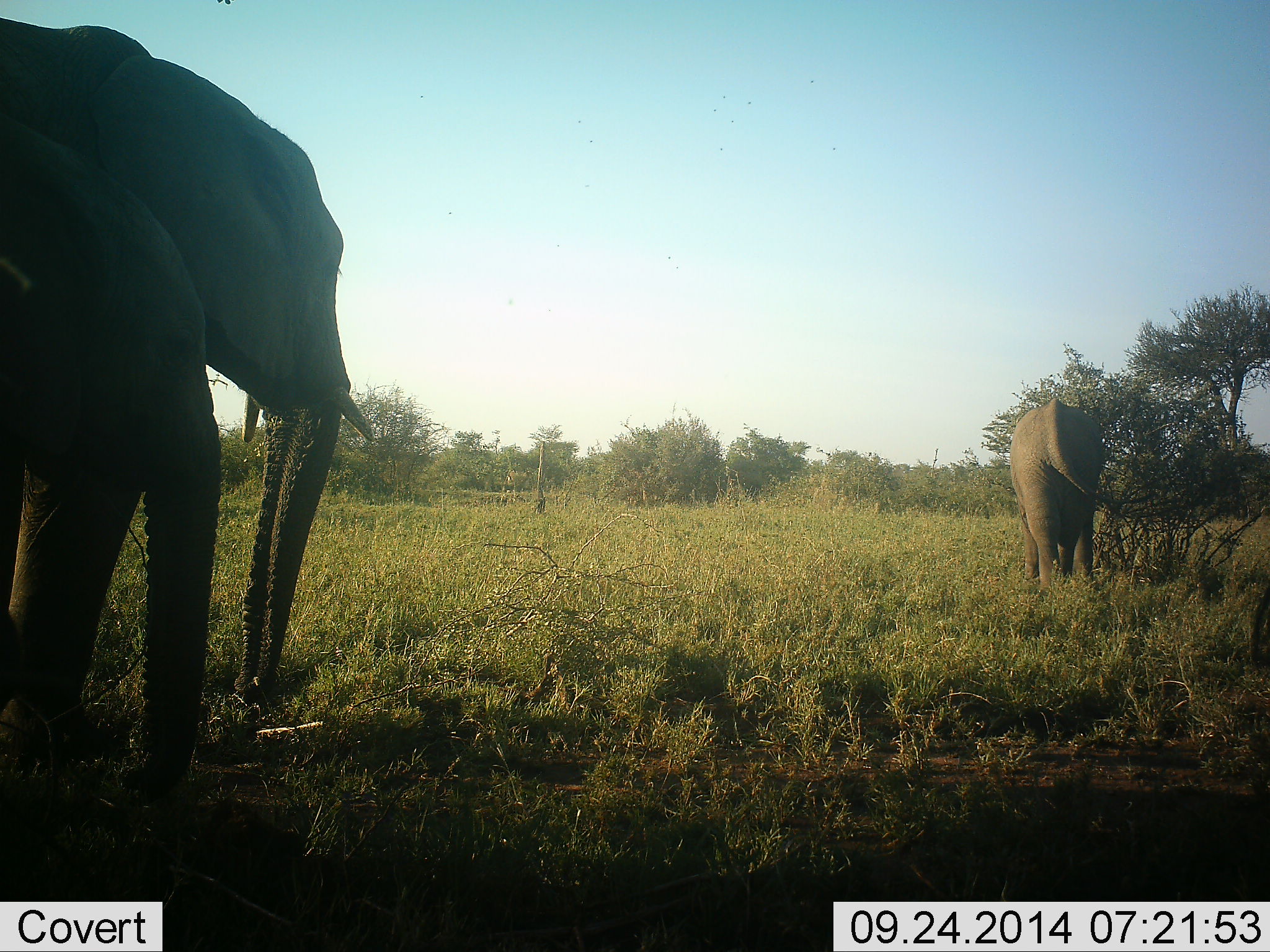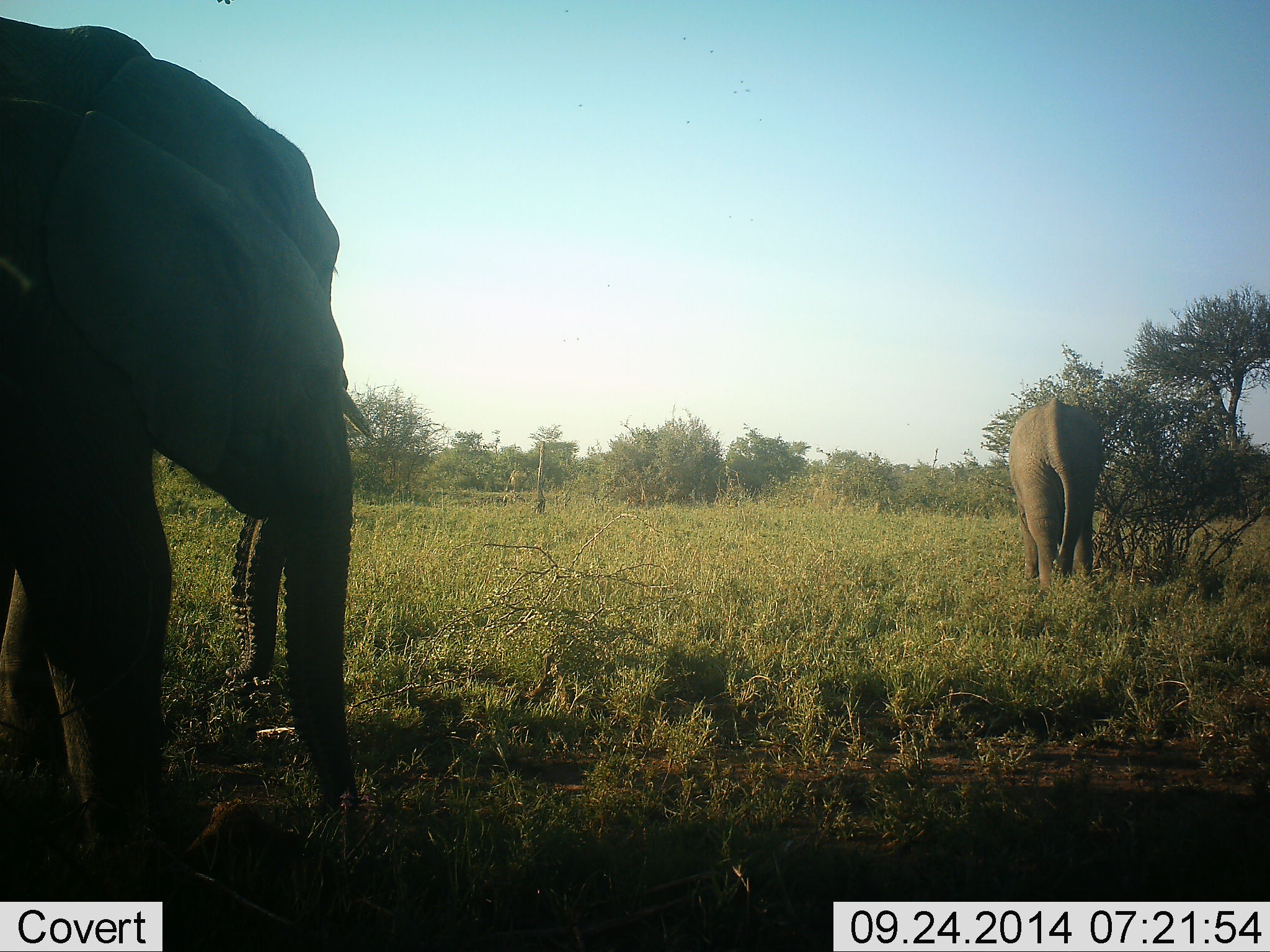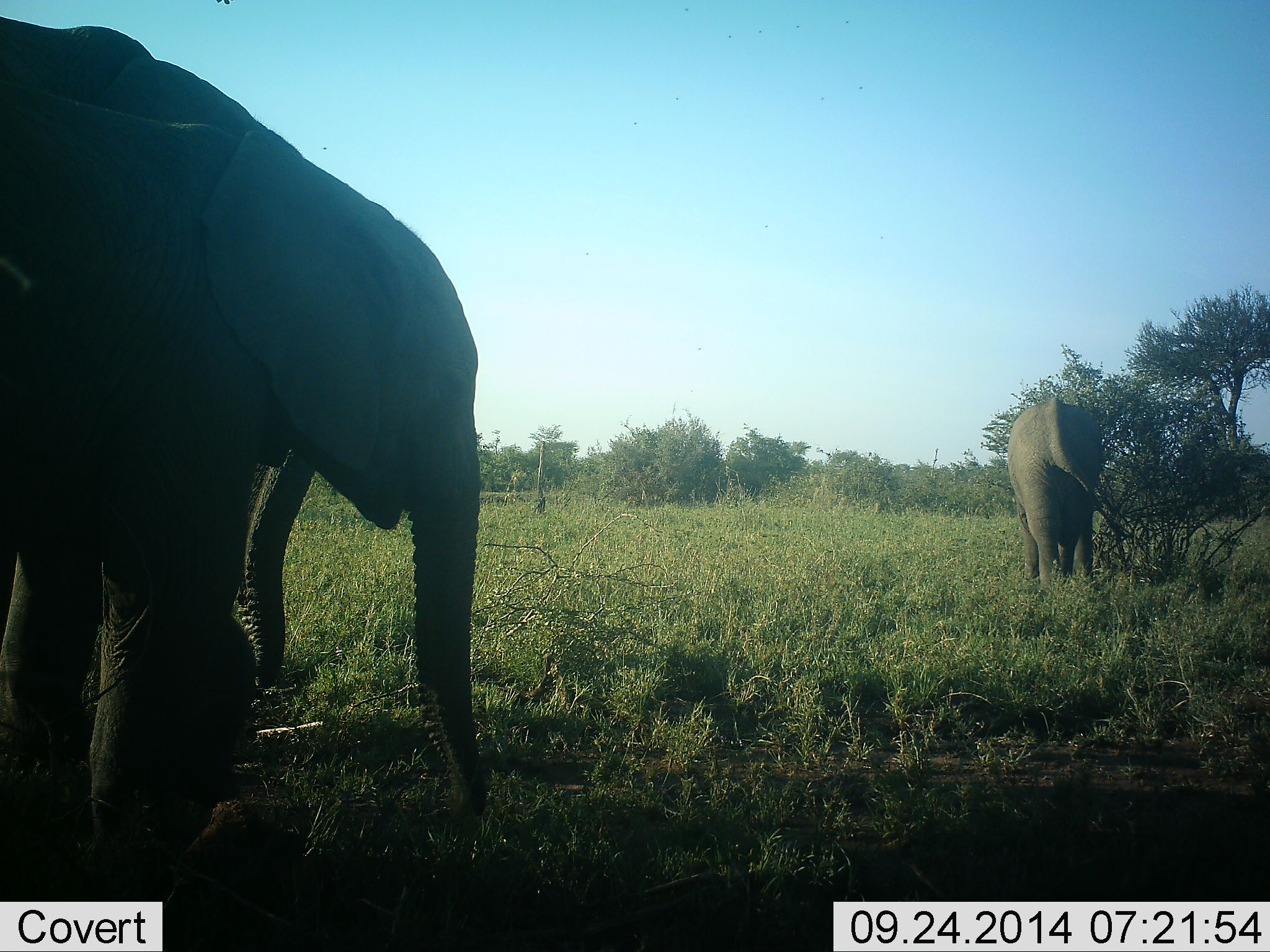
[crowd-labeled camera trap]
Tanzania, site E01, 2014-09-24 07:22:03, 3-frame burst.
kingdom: Animalia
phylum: Chordata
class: Mammalia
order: Proboscidea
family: Elephantidae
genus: Loxodonta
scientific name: Loxodonta africana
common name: african bush elephant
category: elephant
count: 3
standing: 50%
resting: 0%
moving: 60%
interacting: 0%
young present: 10%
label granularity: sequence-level